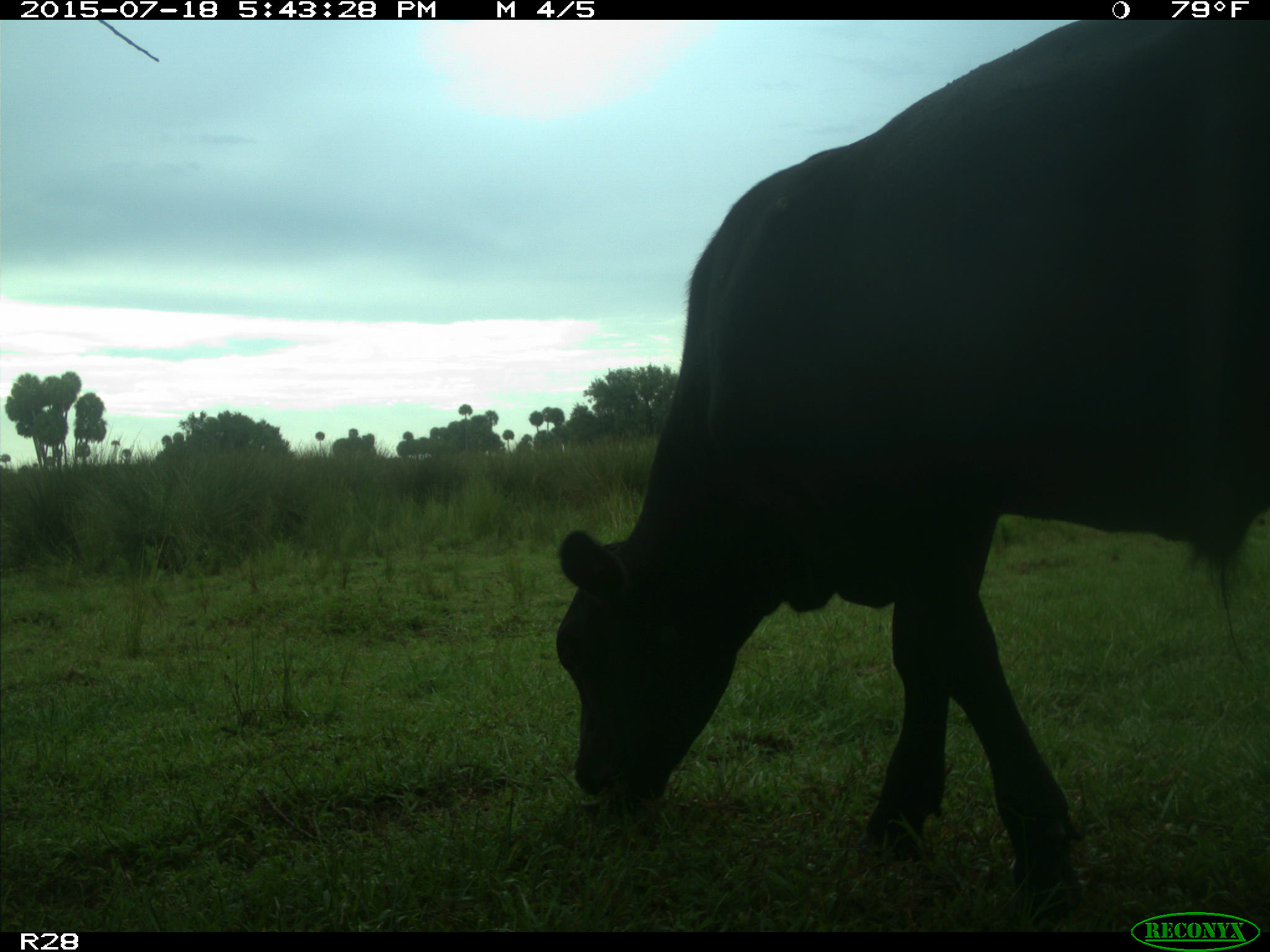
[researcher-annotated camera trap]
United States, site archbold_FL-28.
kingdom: Animalia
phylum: Chordata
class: Mammalia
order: Artiodactyla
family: Bovidae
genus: Bos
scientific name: Bos taurus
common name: domestic cow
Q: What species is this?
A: Bos taurus (domestic cow).